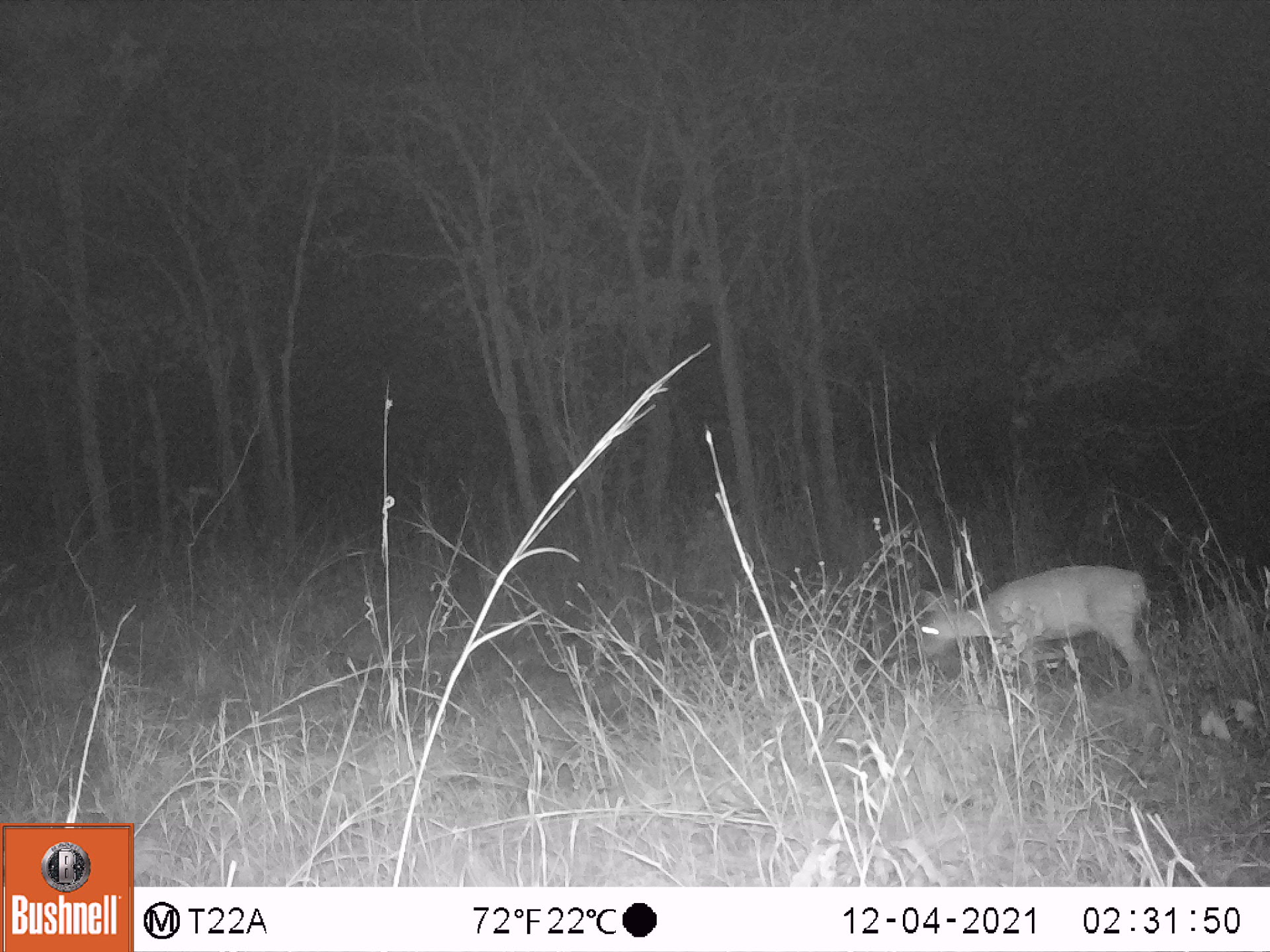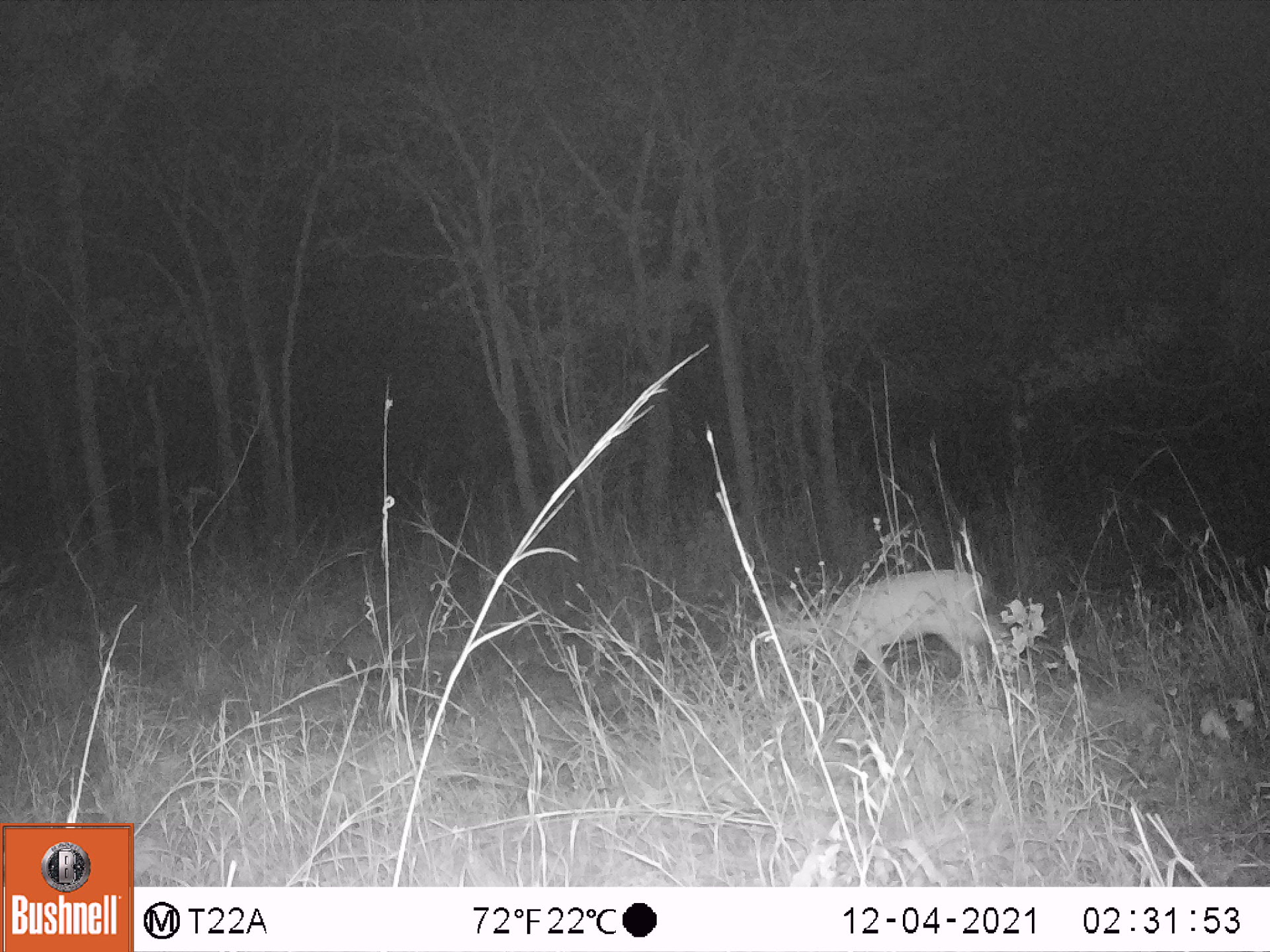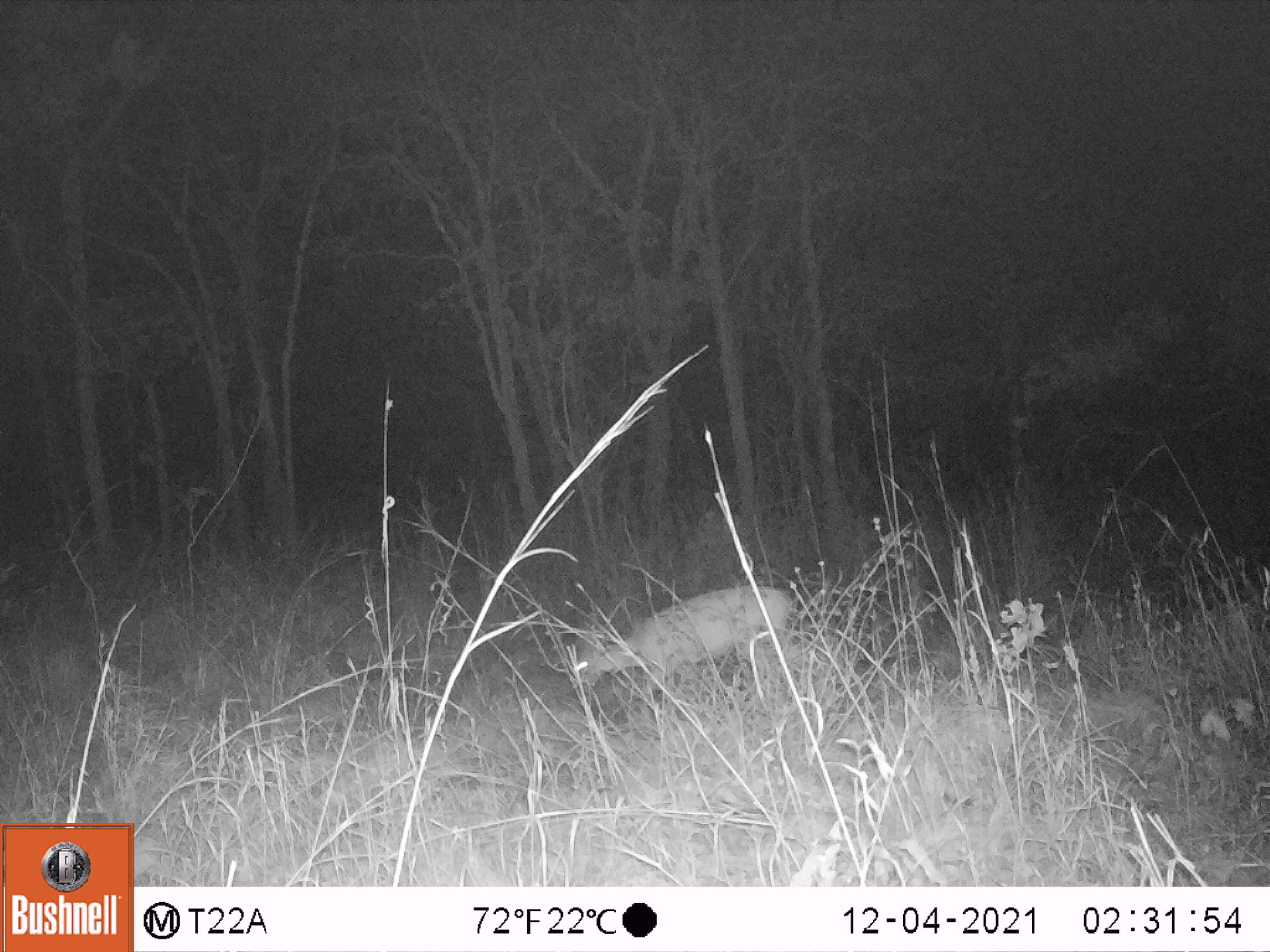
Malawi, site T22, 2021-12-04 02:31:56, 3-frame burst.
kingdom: Animalia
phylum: Chordata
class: Mammalia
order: Artiodactyla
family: Bovidae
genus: Sylvicapra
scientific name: Sylvicapra grimmia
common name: common duiker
Common duiker (Sylvicapra grimmia), count 1.